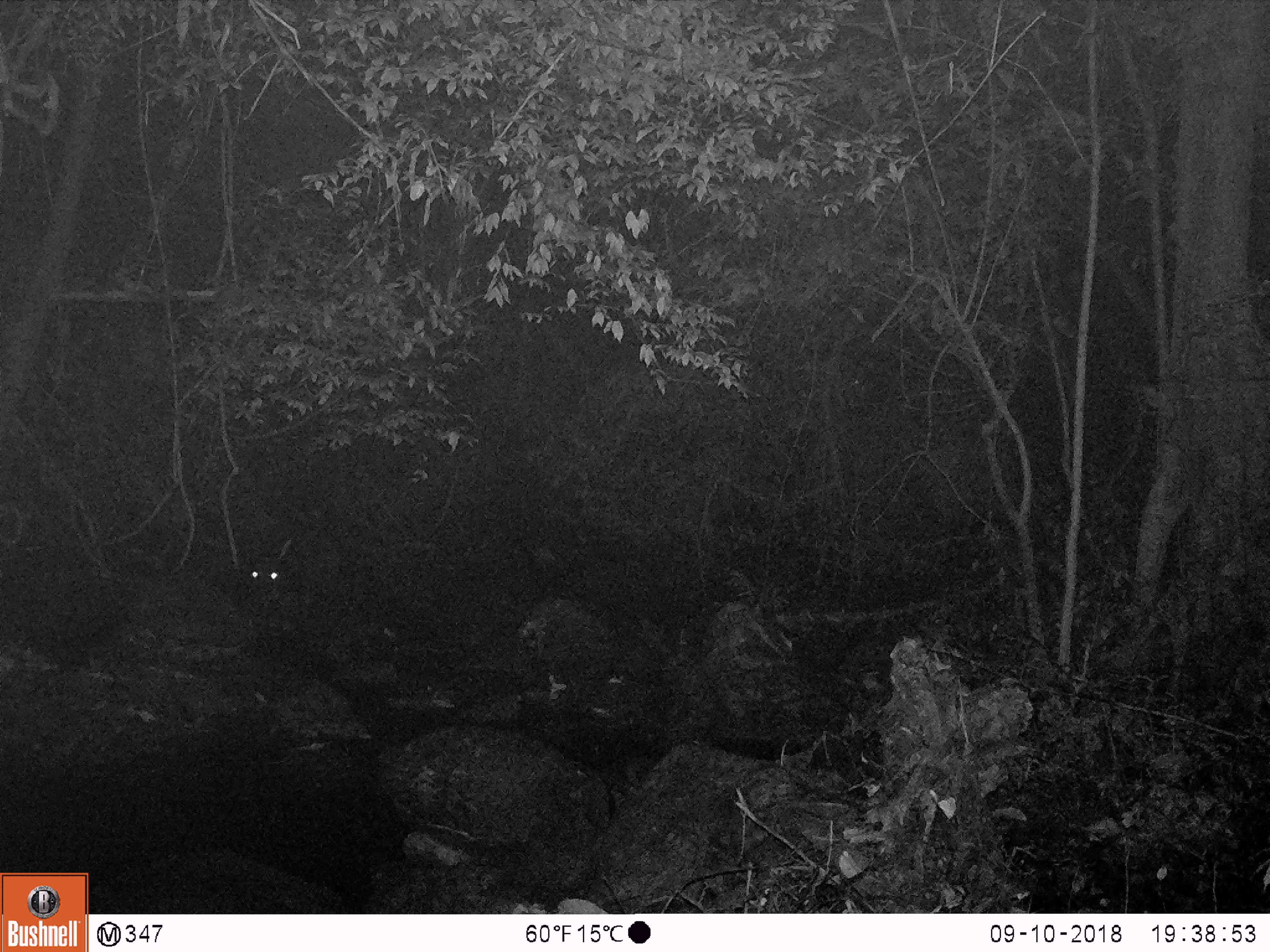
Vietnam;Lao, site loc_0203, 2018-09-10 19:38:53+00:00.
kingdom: Animalia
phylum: Chordata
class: Mammalia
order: Artiodactyla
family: Bovidae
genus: Capricornis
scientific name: Capricornis sumatraensis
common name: chinese serow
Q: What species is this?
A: Chinese serow (Capricornis sumatraensis).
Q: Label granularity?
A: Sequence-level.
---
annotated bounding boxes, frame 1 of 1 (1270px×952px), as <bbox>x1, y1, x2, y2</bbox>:
chinese serow: <bbox>243, 540, 306, 605</bbox>